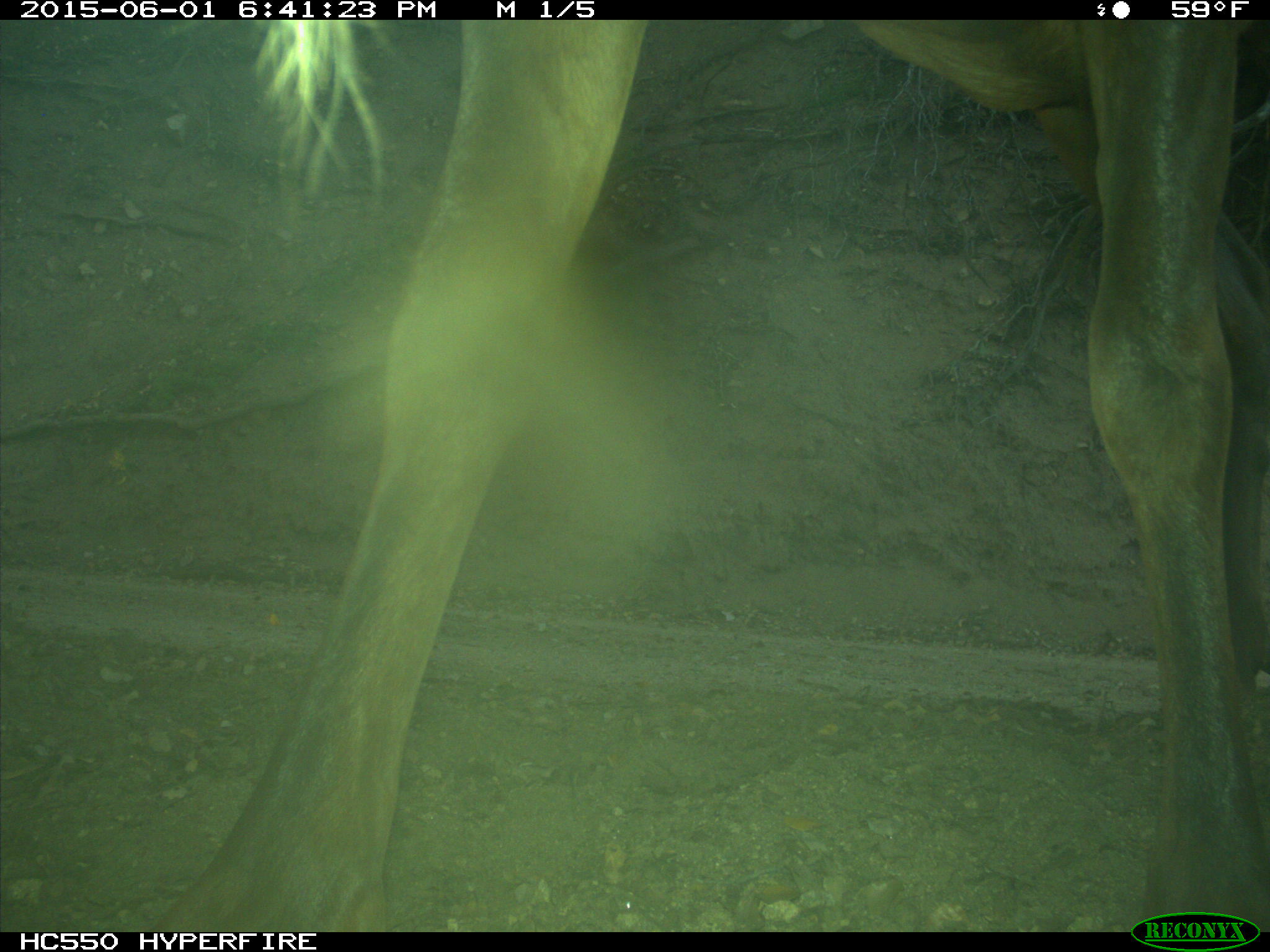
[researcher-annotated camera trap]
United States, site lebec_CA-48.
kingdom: Animalia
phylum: Chordata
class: Mammalia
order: Artiodactyla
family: Cervidae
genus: Cervus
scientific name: Cervus canadensis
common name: elk